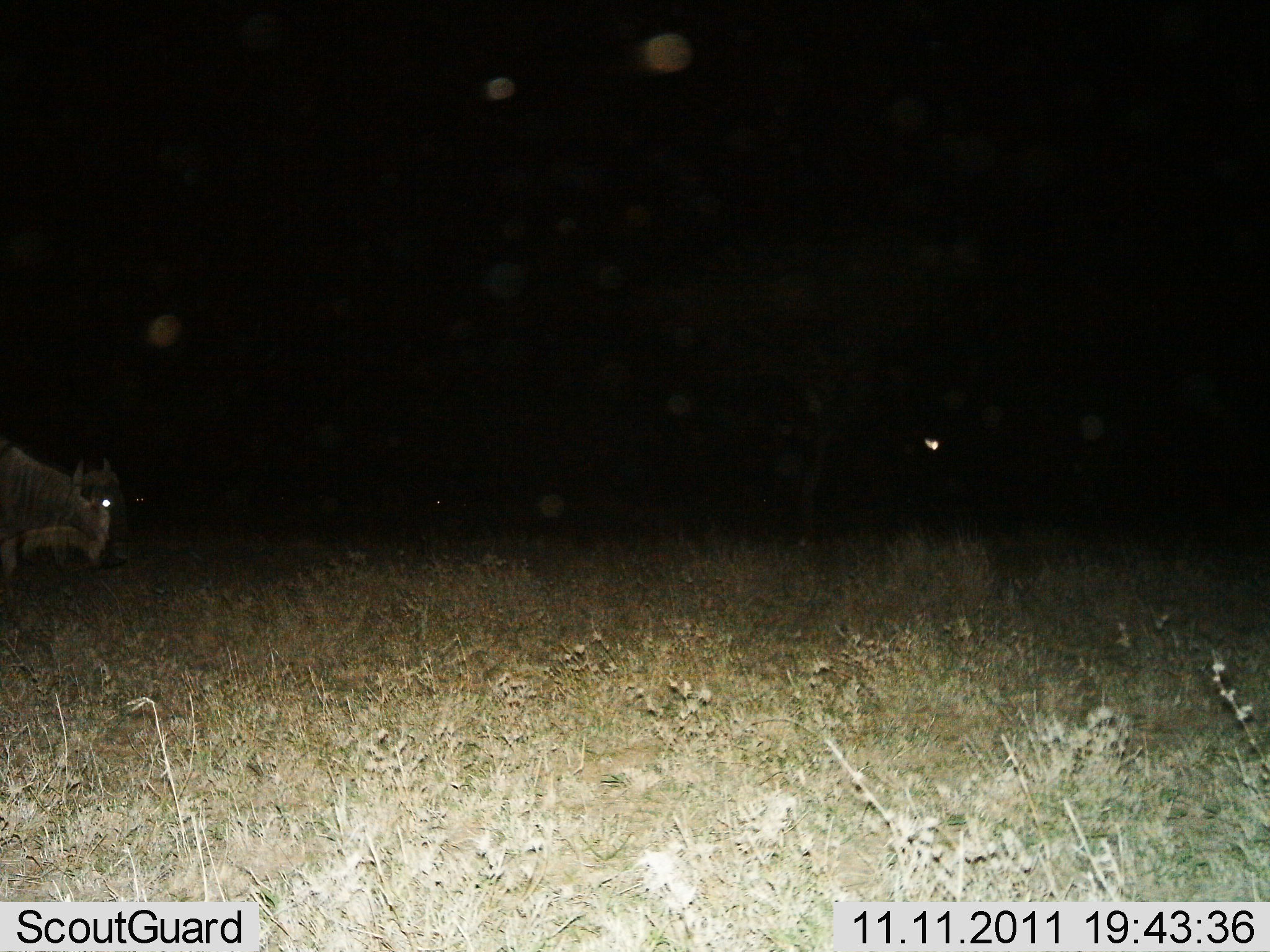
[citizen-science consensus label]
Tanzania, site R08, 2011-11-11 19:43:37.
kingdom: Animalia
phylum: Chordata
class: Mammalia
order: Artiodactyla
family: Bovidae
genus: Connochaetes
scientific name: Connochaetes taurinus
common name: blue wildebeest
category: wildebeest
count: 1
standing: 64%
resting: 0%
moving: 36%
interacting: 0%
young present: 0%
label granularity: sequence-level